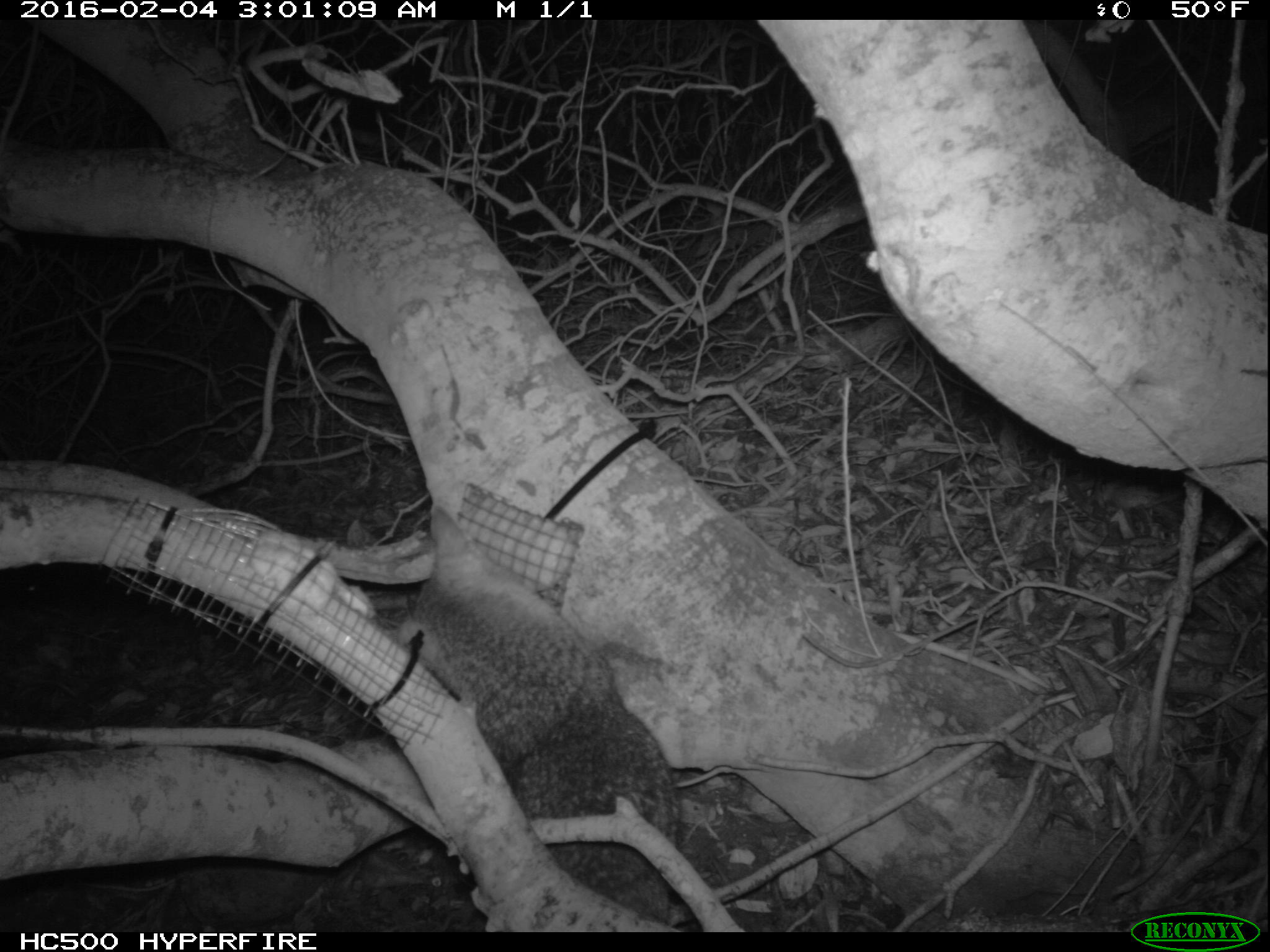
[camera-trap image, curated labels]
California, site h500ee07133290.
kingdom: Animalia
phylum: Chordata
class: Mammalia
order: Carnivora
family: Canidae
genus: Urocyon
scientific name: Urocyon littoralis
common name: island fox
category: fox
Fox (island fox) (Urocyon littoralis).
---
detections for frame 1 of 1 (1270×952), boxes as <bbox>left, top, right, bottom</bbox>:
fox: <bbox>373, 499, 678, 929</bbox>